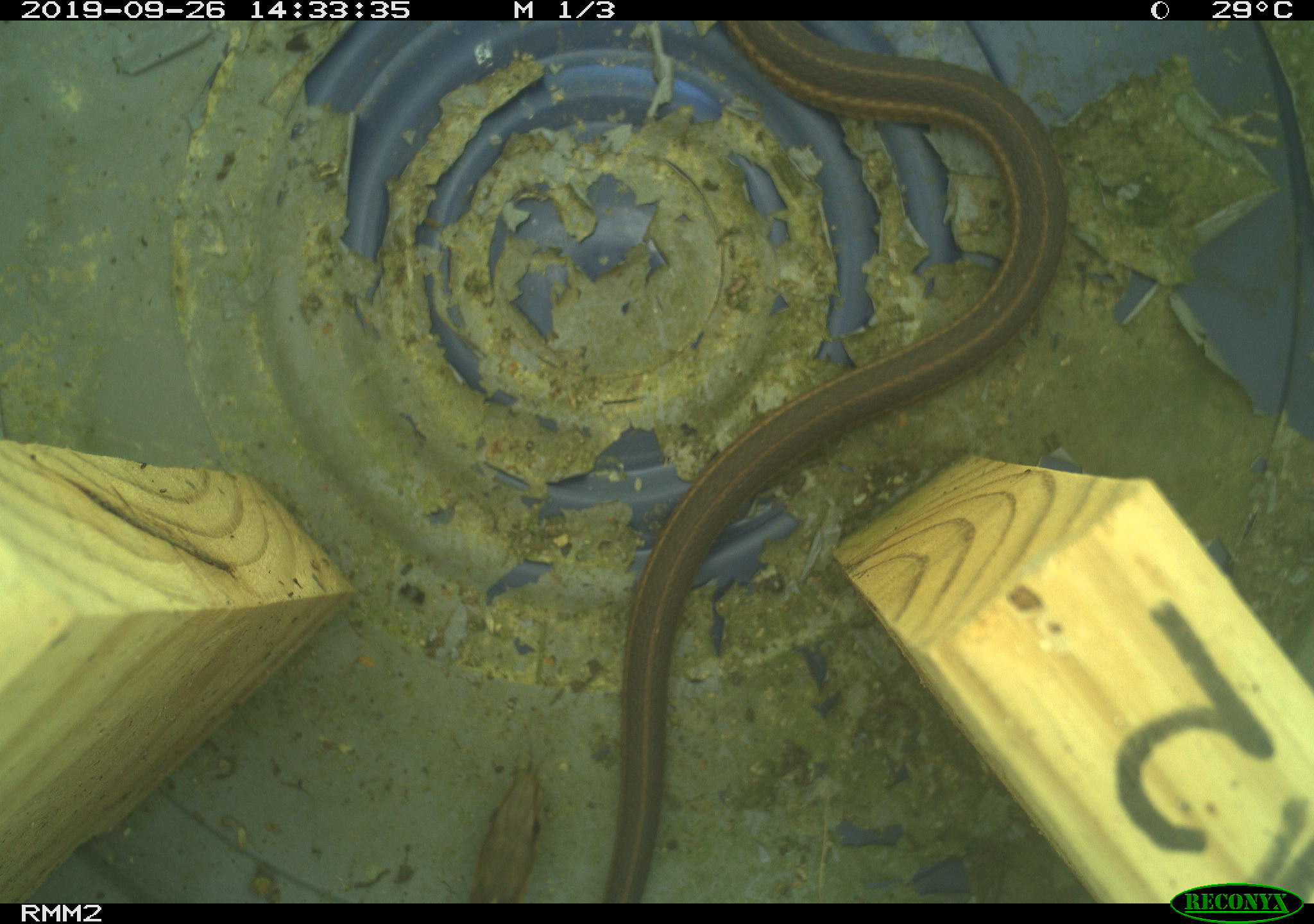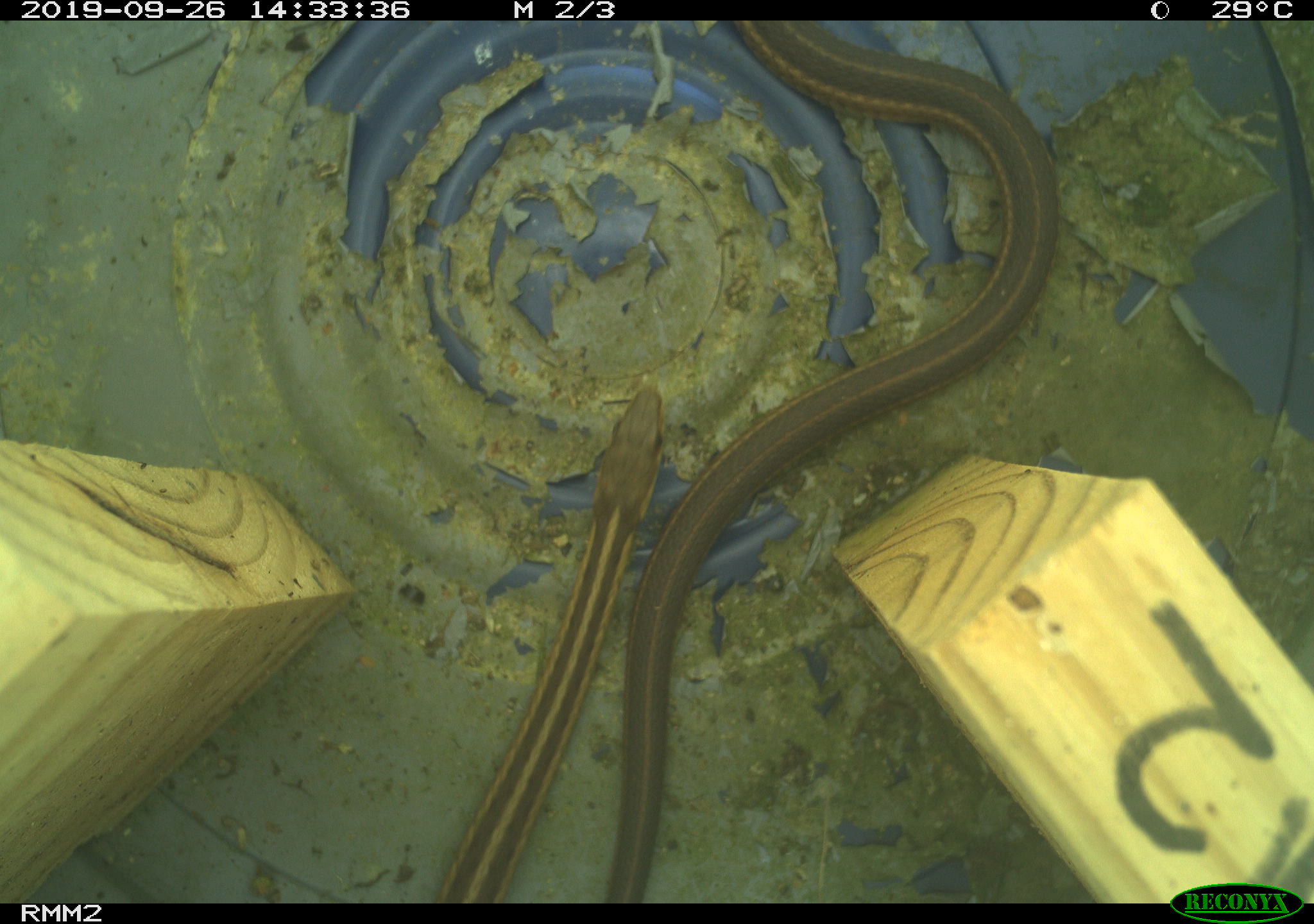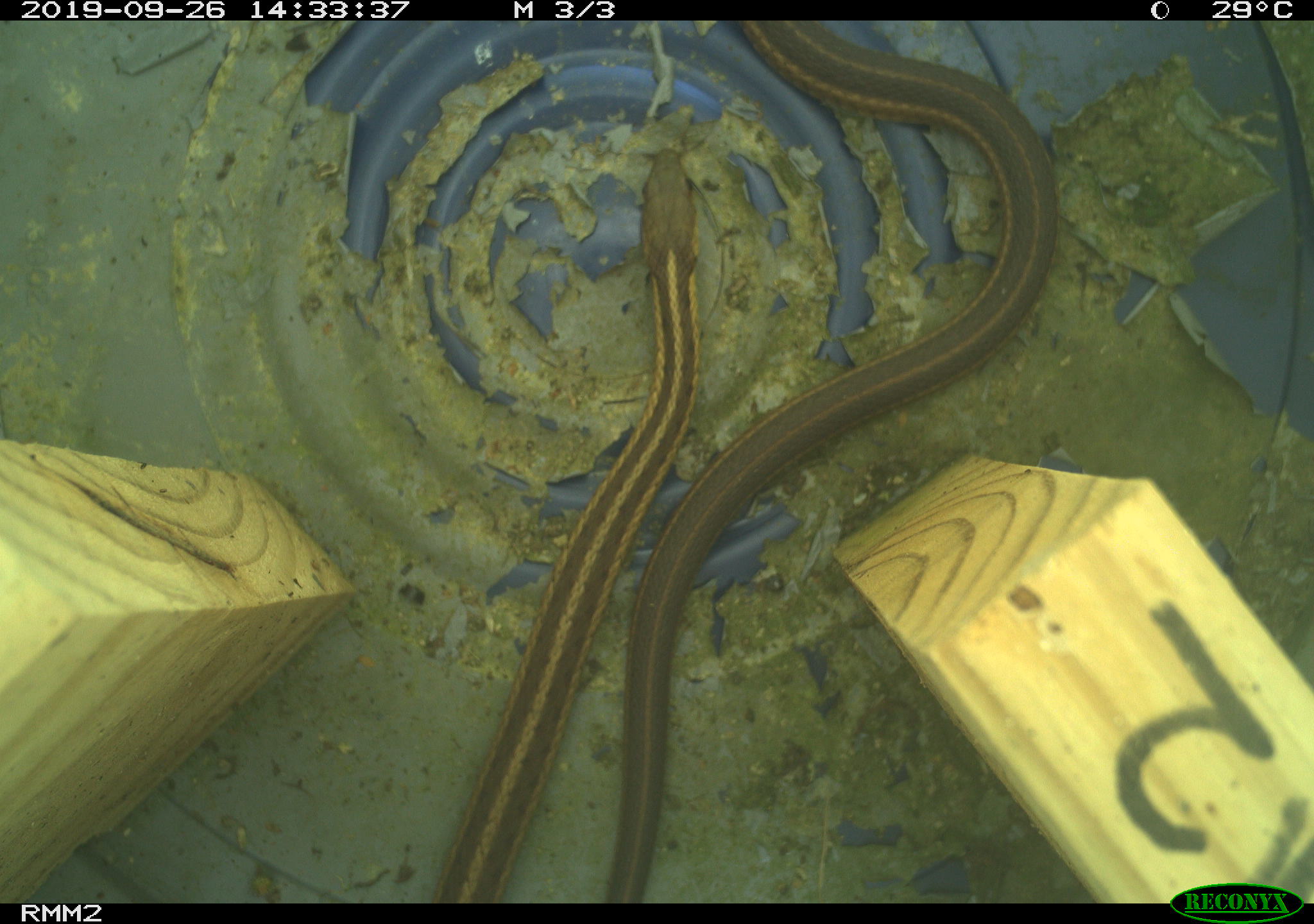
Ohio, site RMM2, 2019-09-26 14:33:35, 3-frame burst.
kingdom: Animalia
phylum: Chordata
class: Reptilia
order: Squamata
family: Colubridae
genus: Thamnophis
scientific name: Thamnophis sirtalis sirtalis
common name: eastern gartersnake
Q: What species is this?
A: Eastern gartersnake (Thamnophis sirtalis sirtalis).